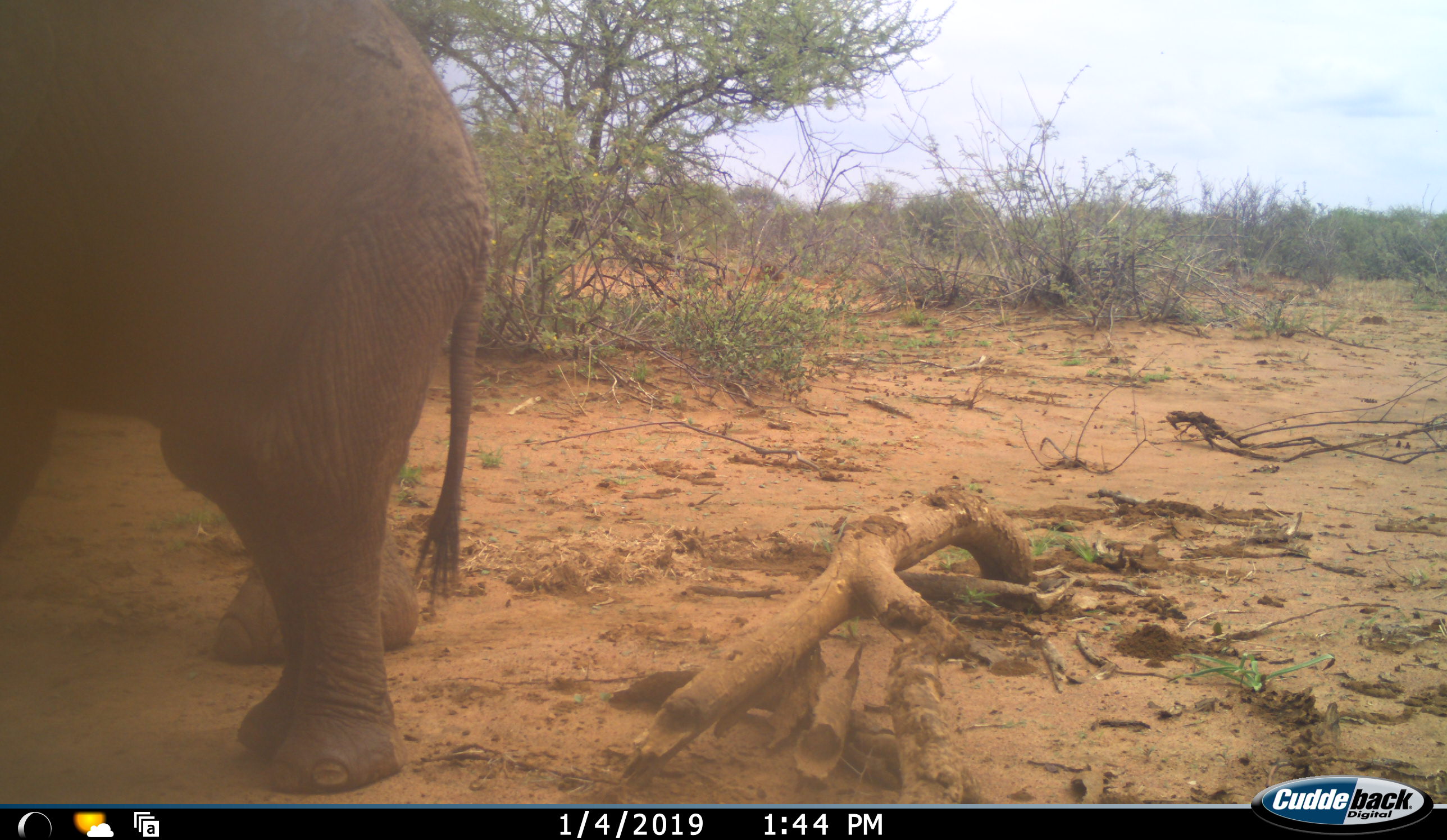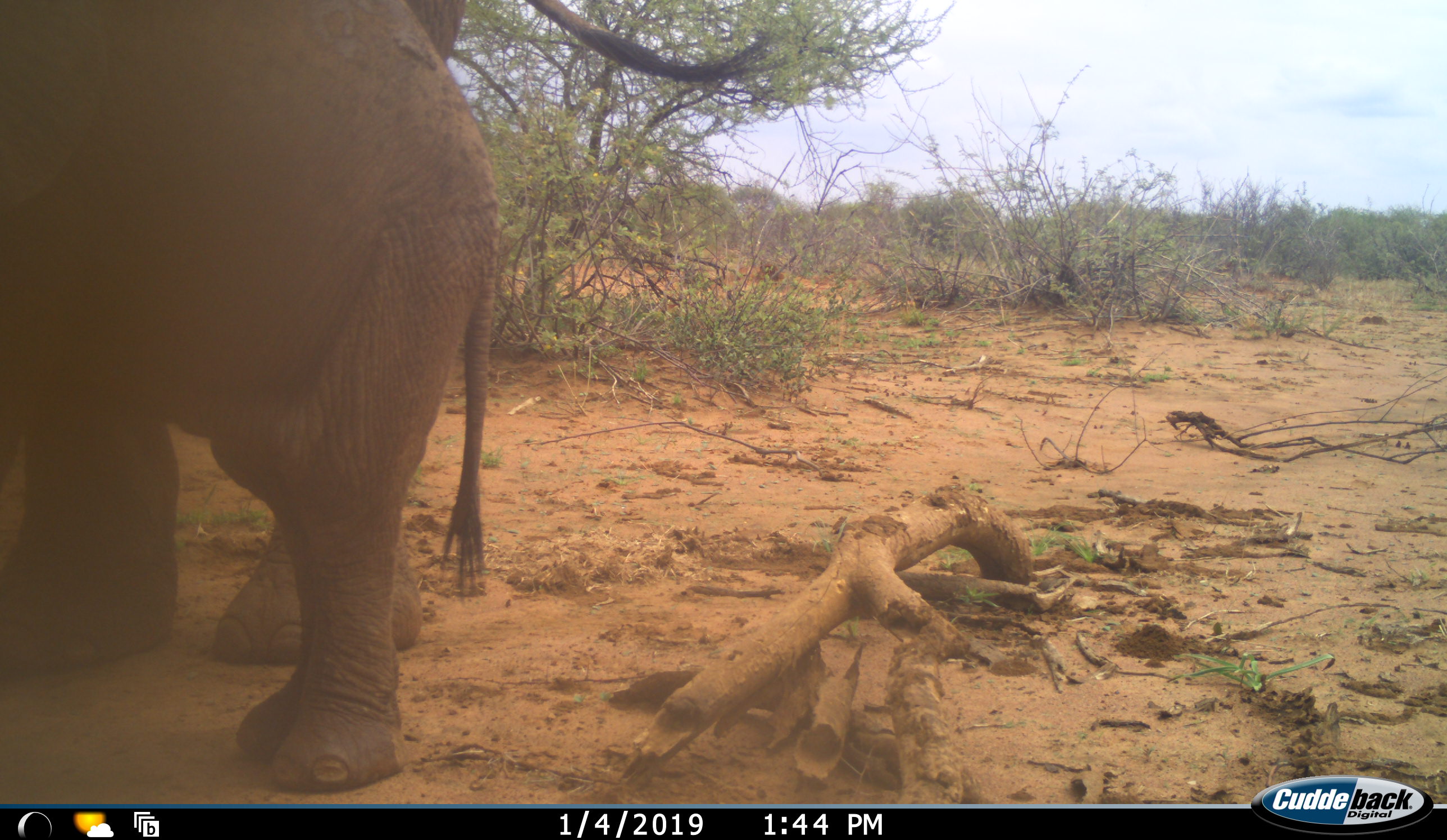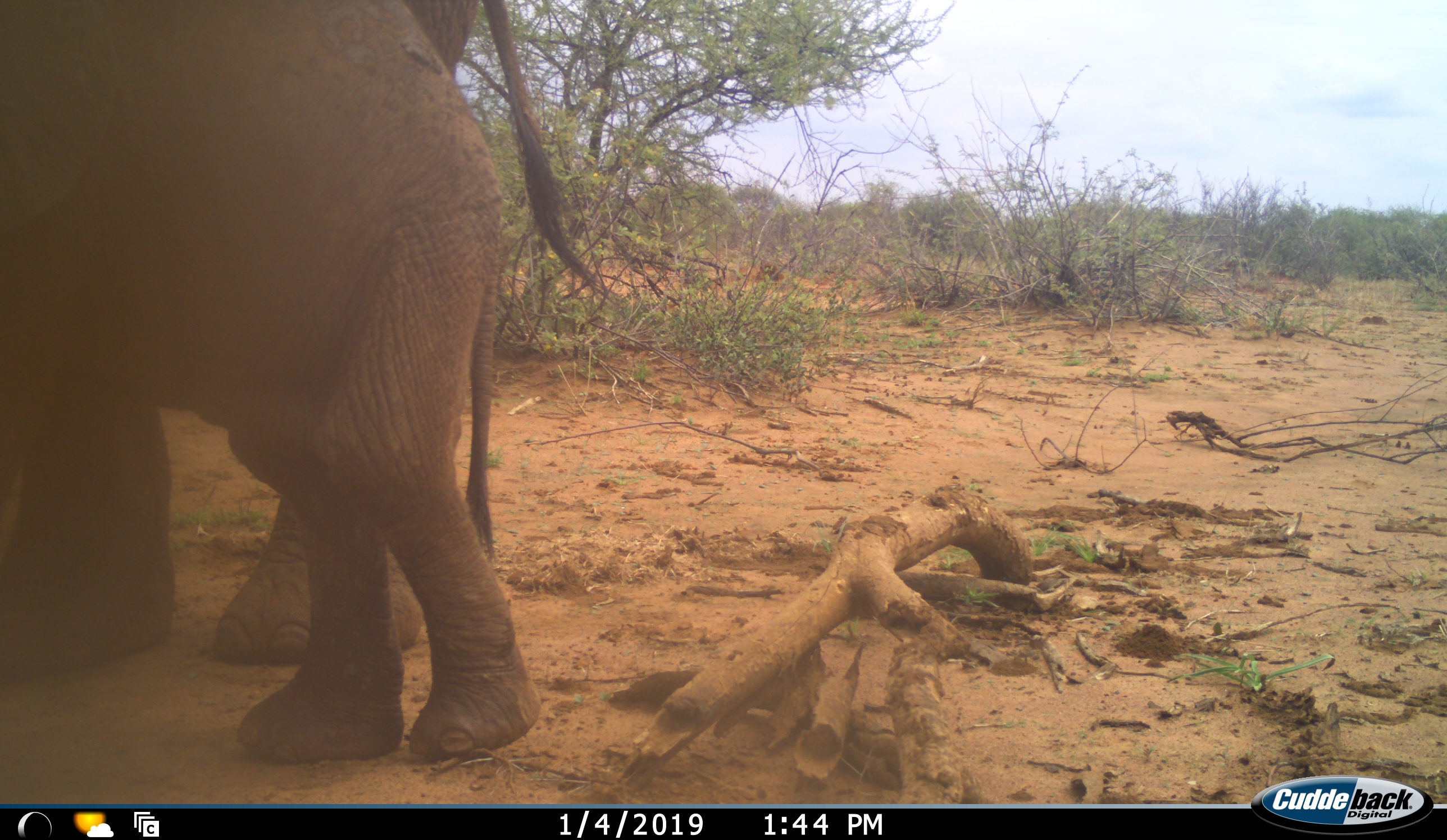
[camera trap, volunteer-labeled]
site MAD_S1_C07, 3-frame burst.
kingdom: Animalia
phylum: Chordata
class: Mammalia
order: Proboscidea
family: Elephantidae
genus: Loxodonta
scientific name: Loxodonta africana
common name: african bush elephant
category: elephant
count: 2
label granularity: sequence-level